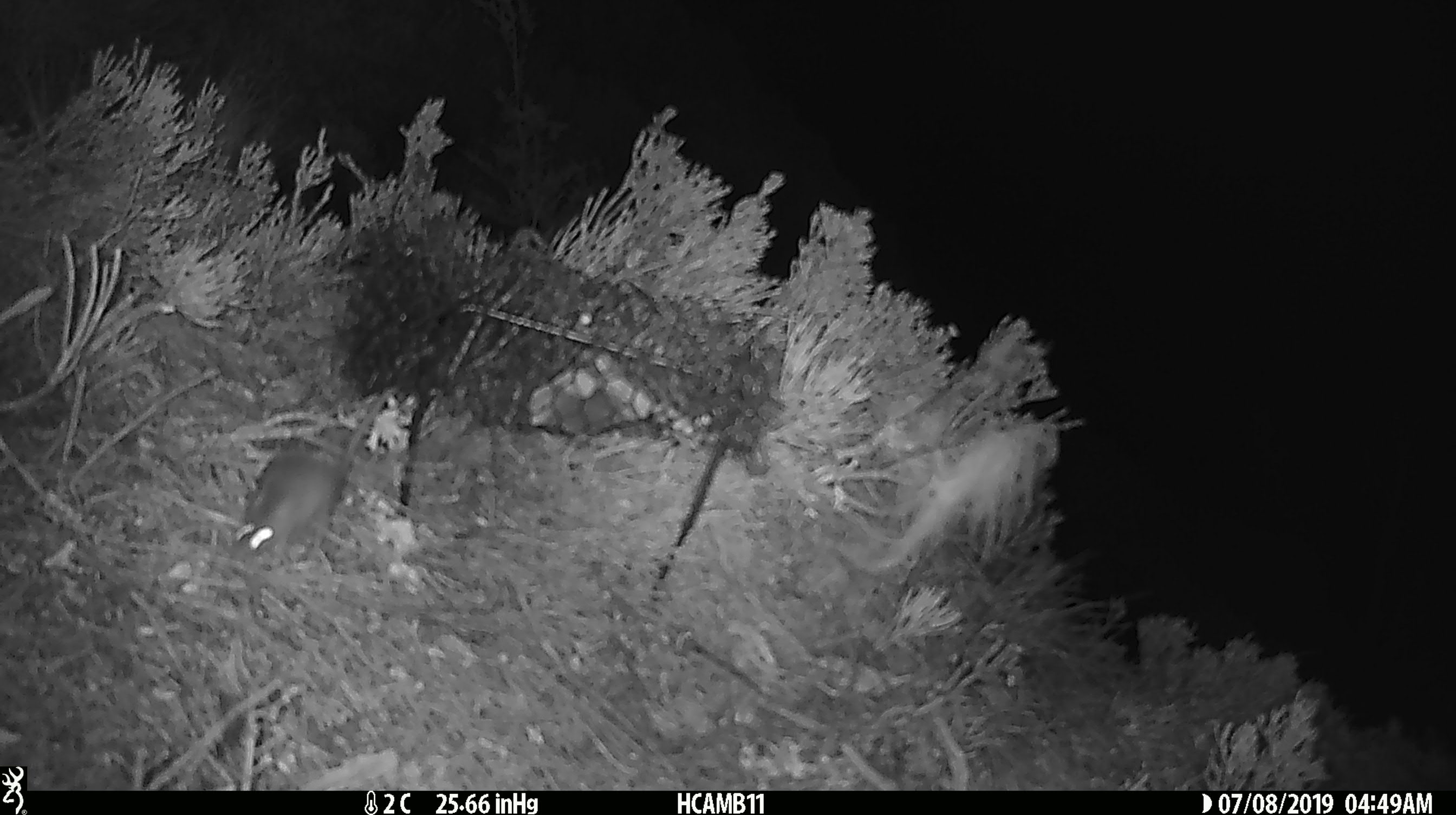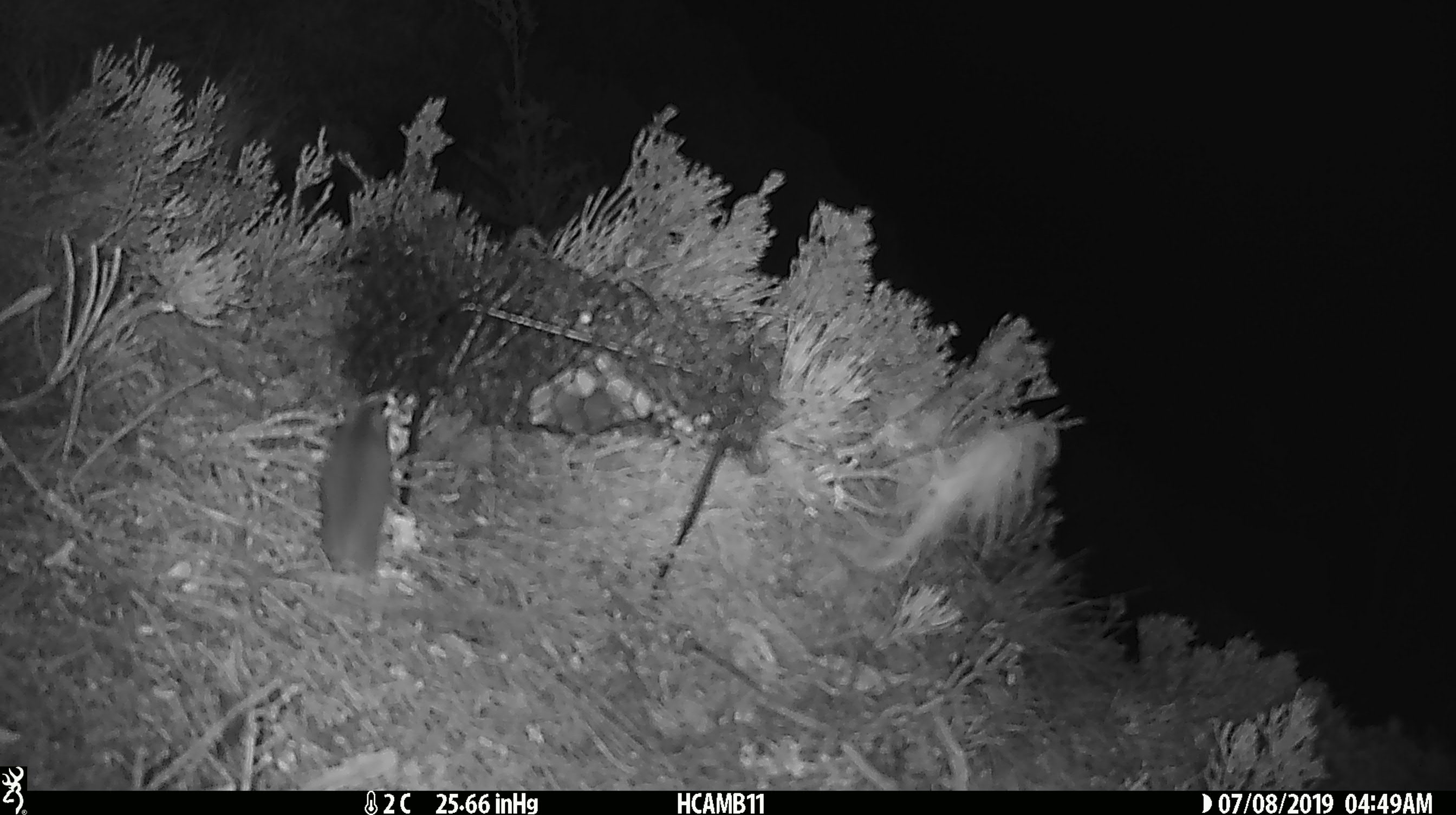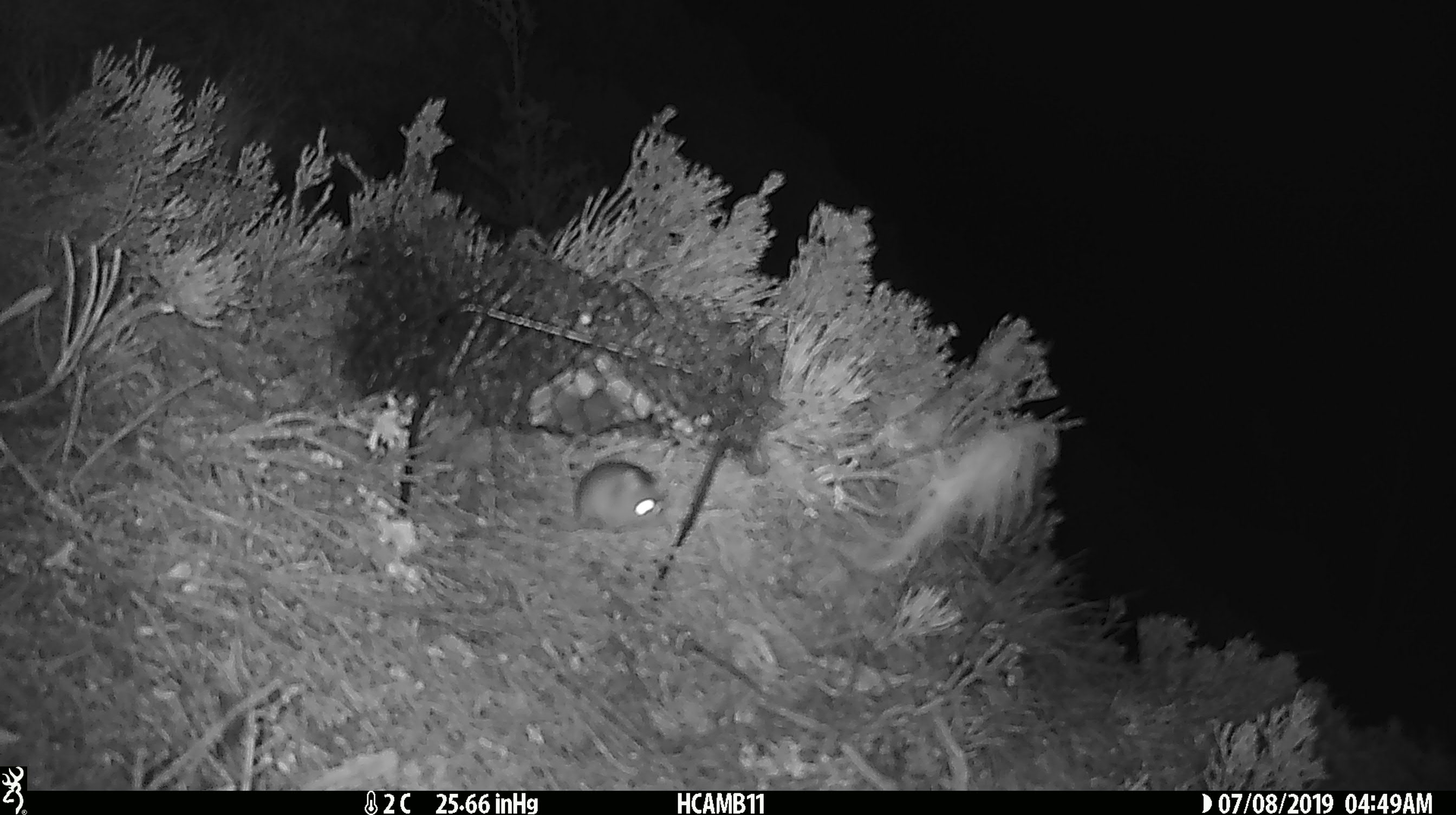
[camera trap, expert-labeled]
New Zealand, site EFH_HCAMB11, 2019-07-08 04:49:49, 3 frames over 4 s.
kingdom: Animalia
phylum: Chordata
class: Mammalia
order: Rodentia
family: Muridae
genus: Mus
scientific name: Mus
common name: mouse